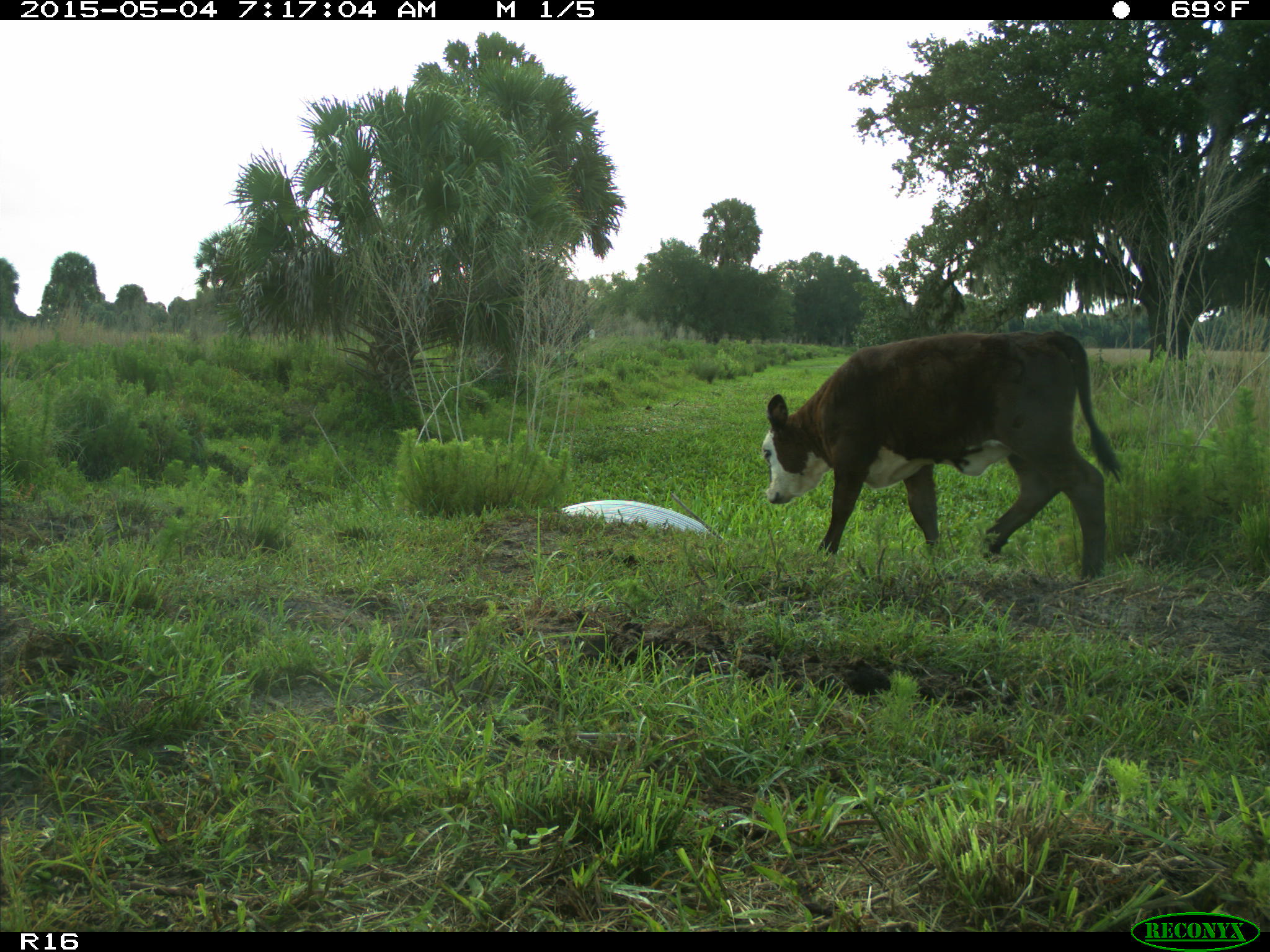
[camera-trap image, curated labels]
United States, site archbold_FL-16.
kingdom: Animalia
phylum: Chordata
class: Mammalia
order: Artiodactyla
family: Bovidae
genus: Bos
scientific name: Bos taurus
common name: domestic cow